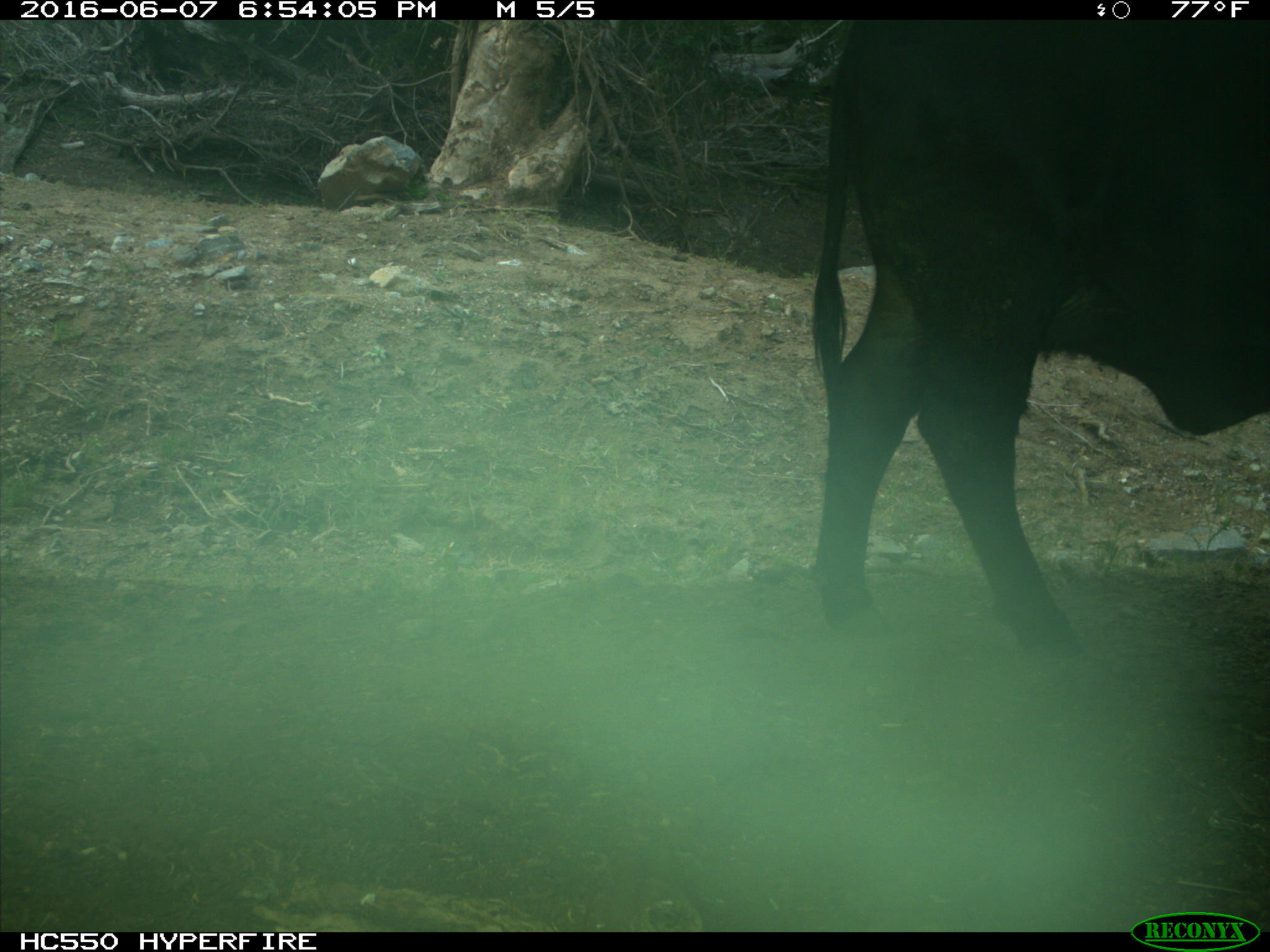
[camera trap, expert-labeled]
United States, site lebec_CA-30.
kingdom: Animalia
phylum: Chordata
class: Mammalia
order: Artiodactyla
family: Bovidae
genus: Bos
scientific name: Bos taurus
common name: domestic cow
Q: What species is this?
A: Bos taurus (domestic cow).